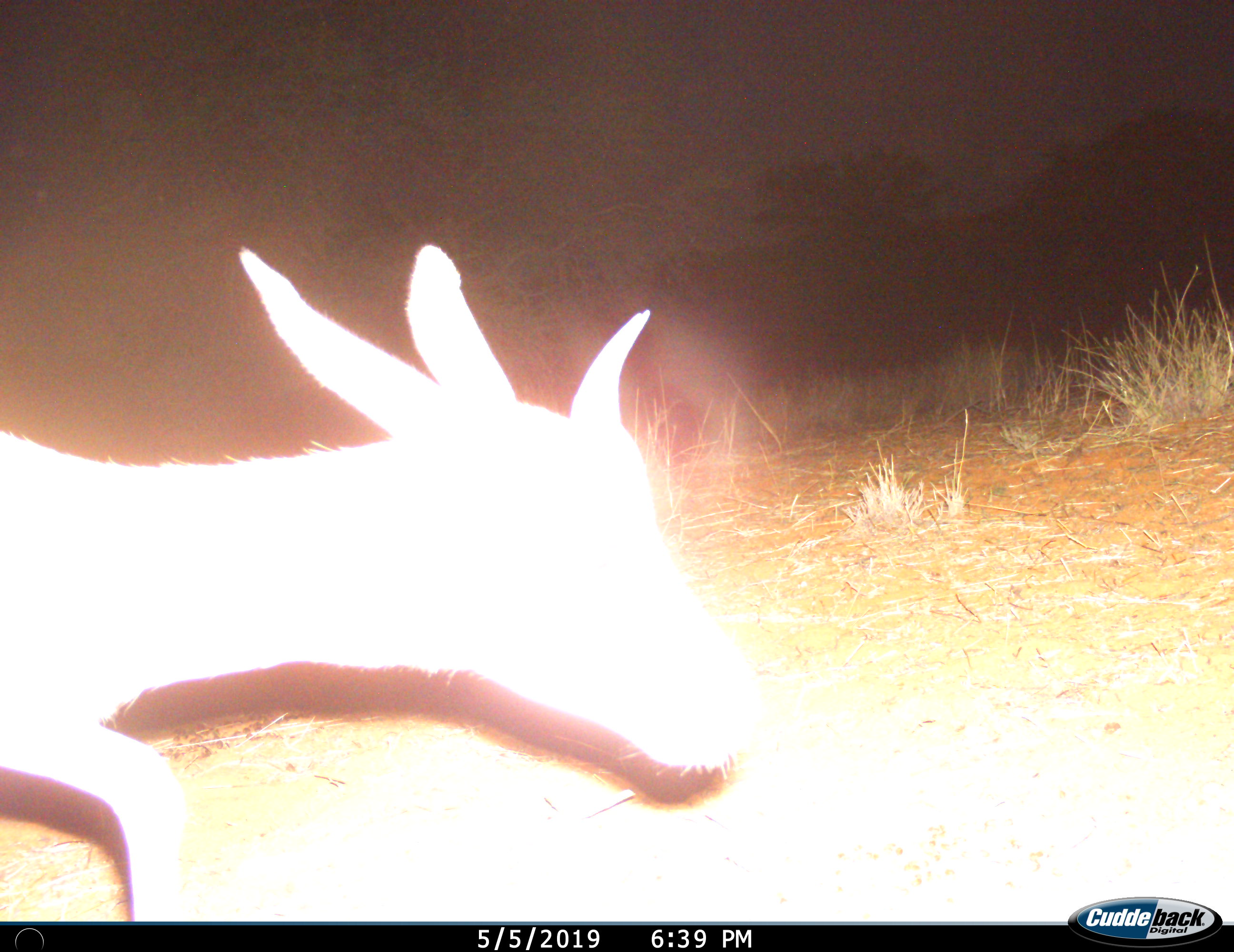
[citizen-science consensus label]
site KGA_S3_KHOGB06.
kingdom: Animalia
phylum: Chordata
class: Mammalia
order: Artiodactyla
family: Bovidae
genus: Antidorcas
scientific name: Antidorcas marsupialis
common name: springbok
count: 1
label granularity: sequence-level